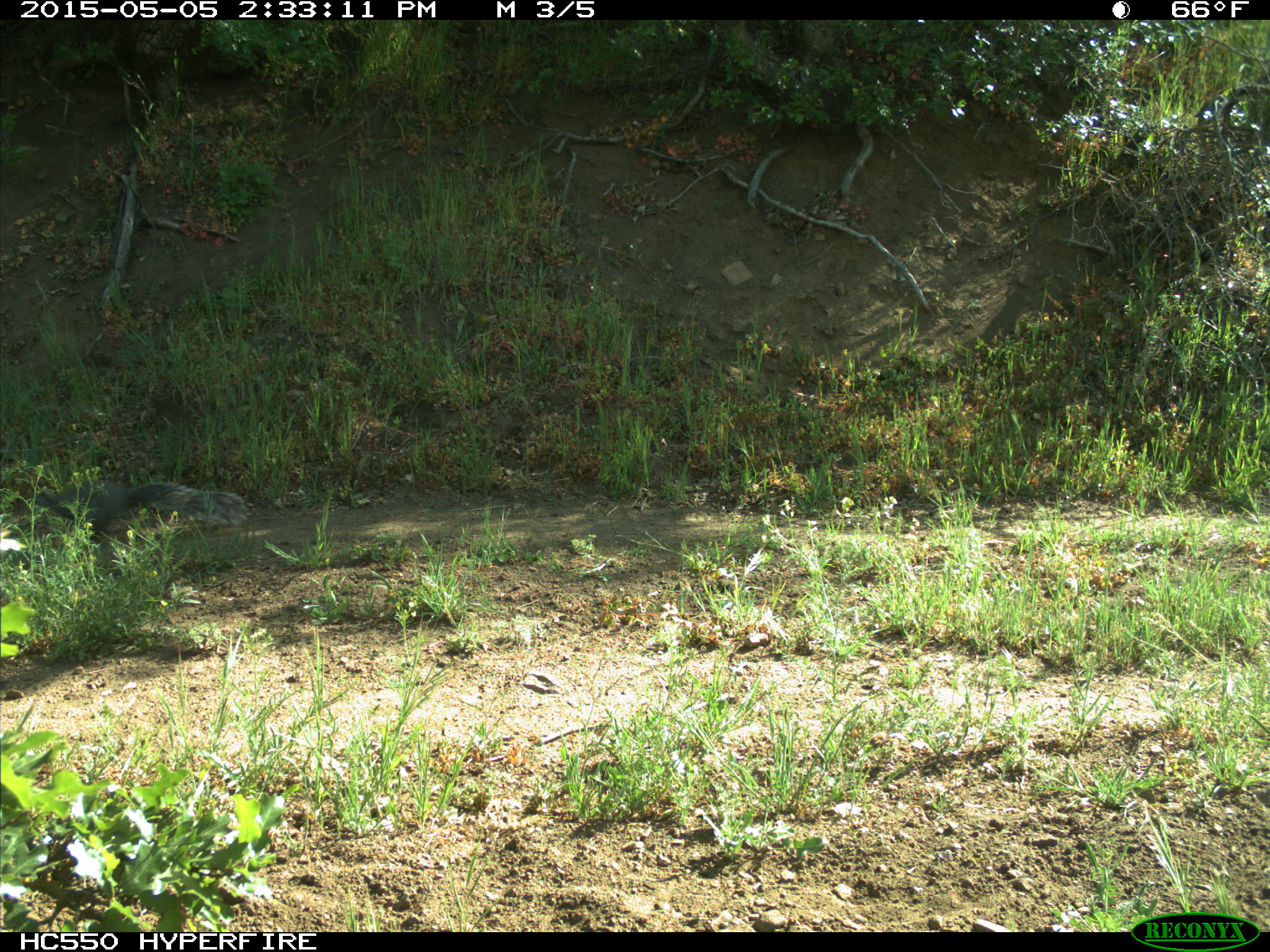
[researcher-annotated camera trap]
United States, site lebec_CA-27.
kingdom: Animalia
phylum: Chordata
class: Mammalia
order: Rodentia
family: Sciuridae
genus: Sciurus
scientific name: Sciurus carolinensis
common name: eastern gray squirrel